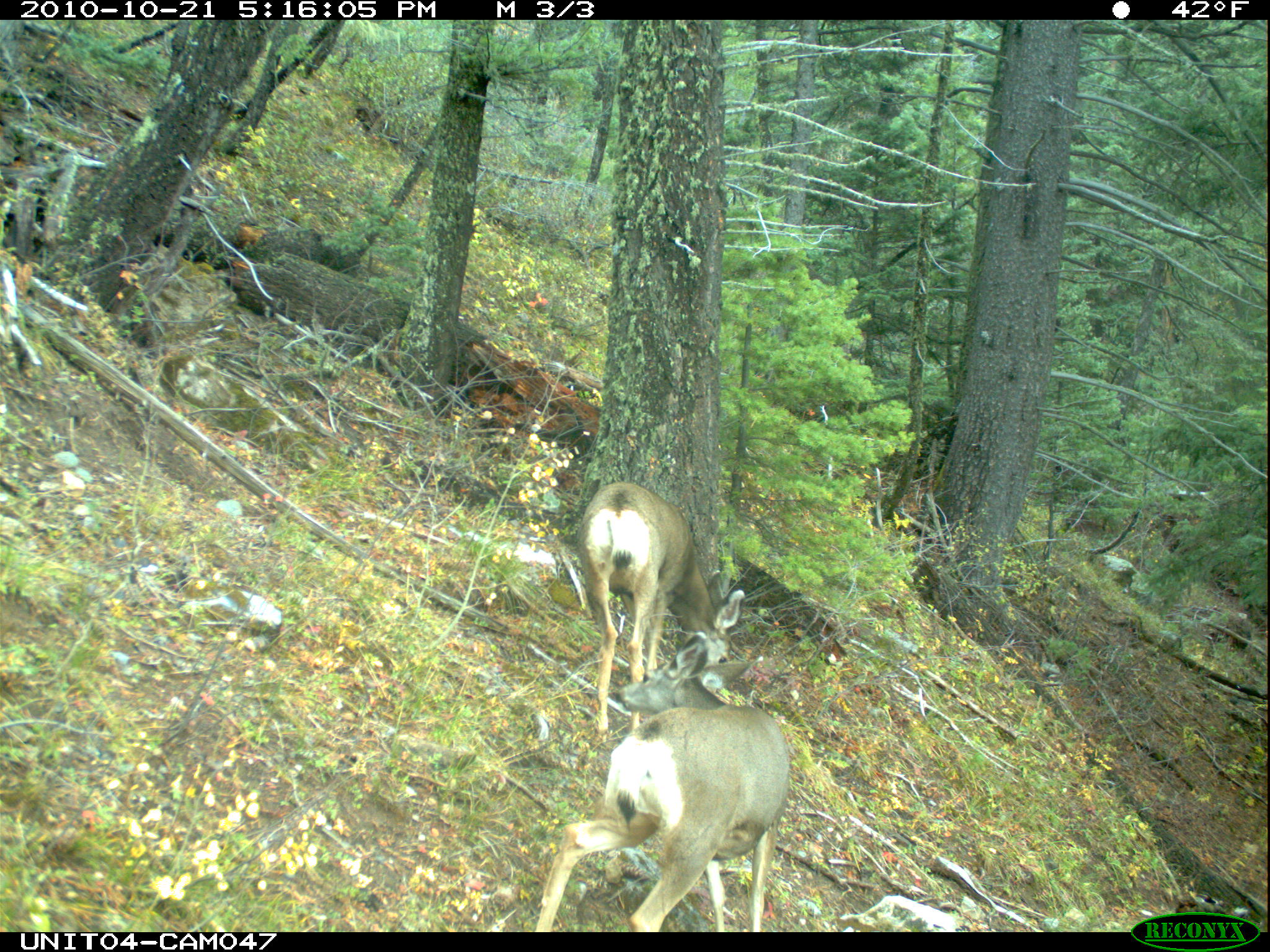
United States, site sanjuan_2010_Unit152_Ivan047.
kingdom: Animalia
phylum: Chordata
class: Mammalia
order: Artiodactyla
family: Cervidae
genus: Odocoileus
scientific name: Odocoileus hemionus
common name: mule deer